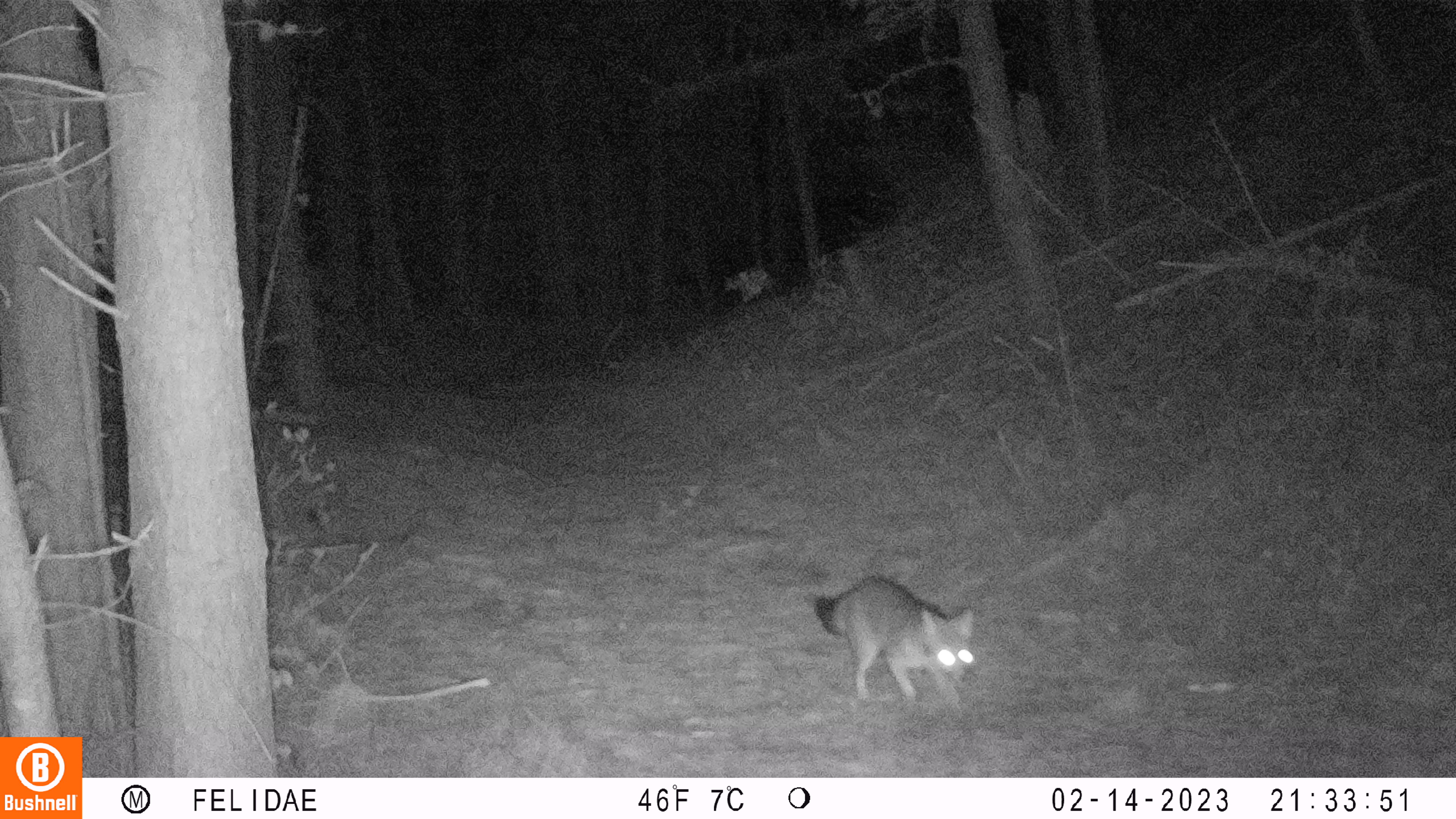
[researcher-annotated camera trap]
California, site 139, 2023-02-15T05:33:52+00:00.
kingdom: Animalia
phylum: Chordata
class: Mammalia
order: Carnivora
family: Canidae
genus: Urocyon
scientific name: Urocyon cinereoargenteus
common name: gray fox